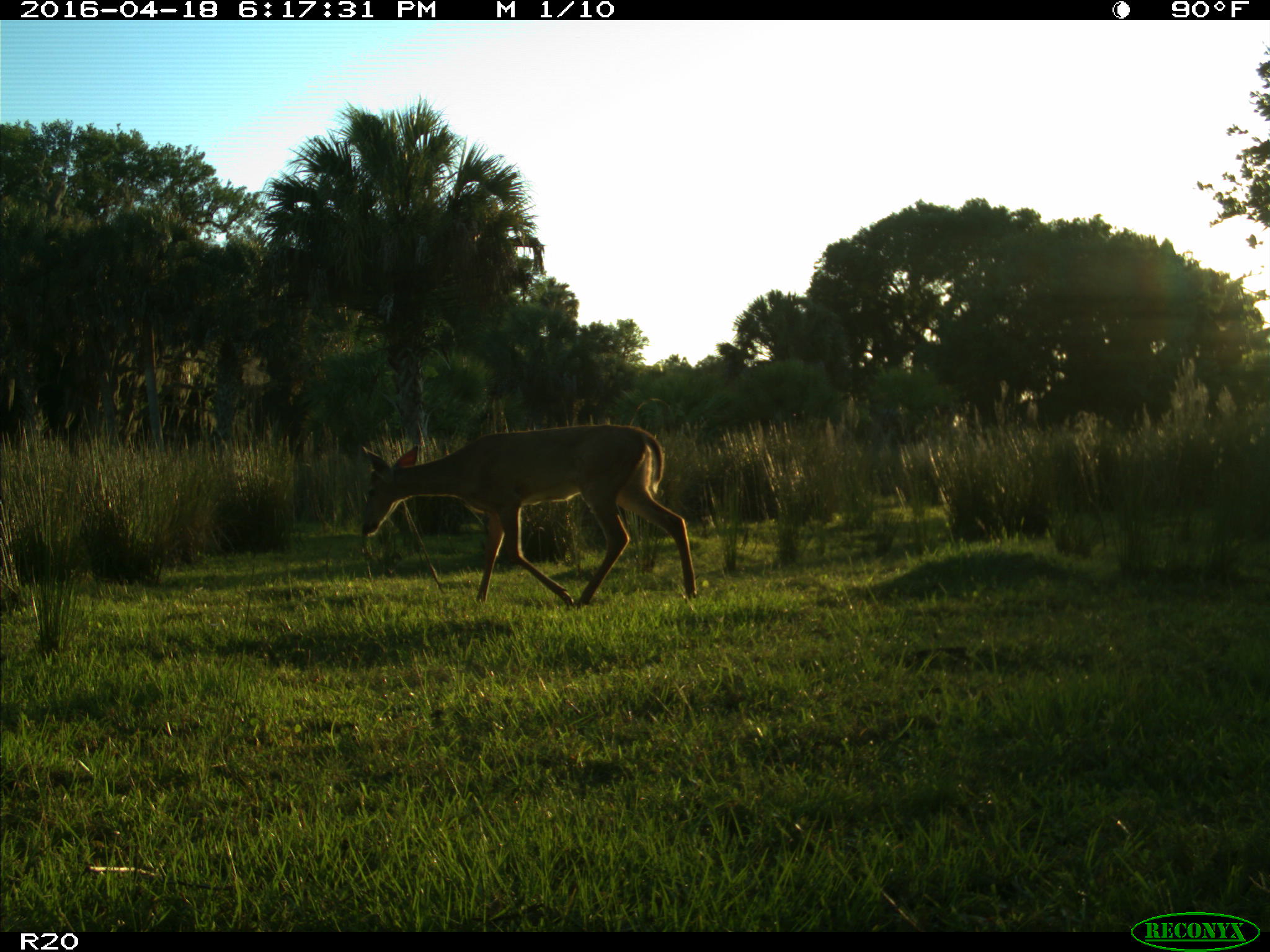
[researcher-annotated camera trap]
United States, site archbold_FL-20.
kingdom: Animalia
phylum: Chordata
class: Mammalia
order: Artiodactyla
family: Cervidae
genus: Odocoileus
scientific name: Odocoileus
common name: deer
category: unidentified deer